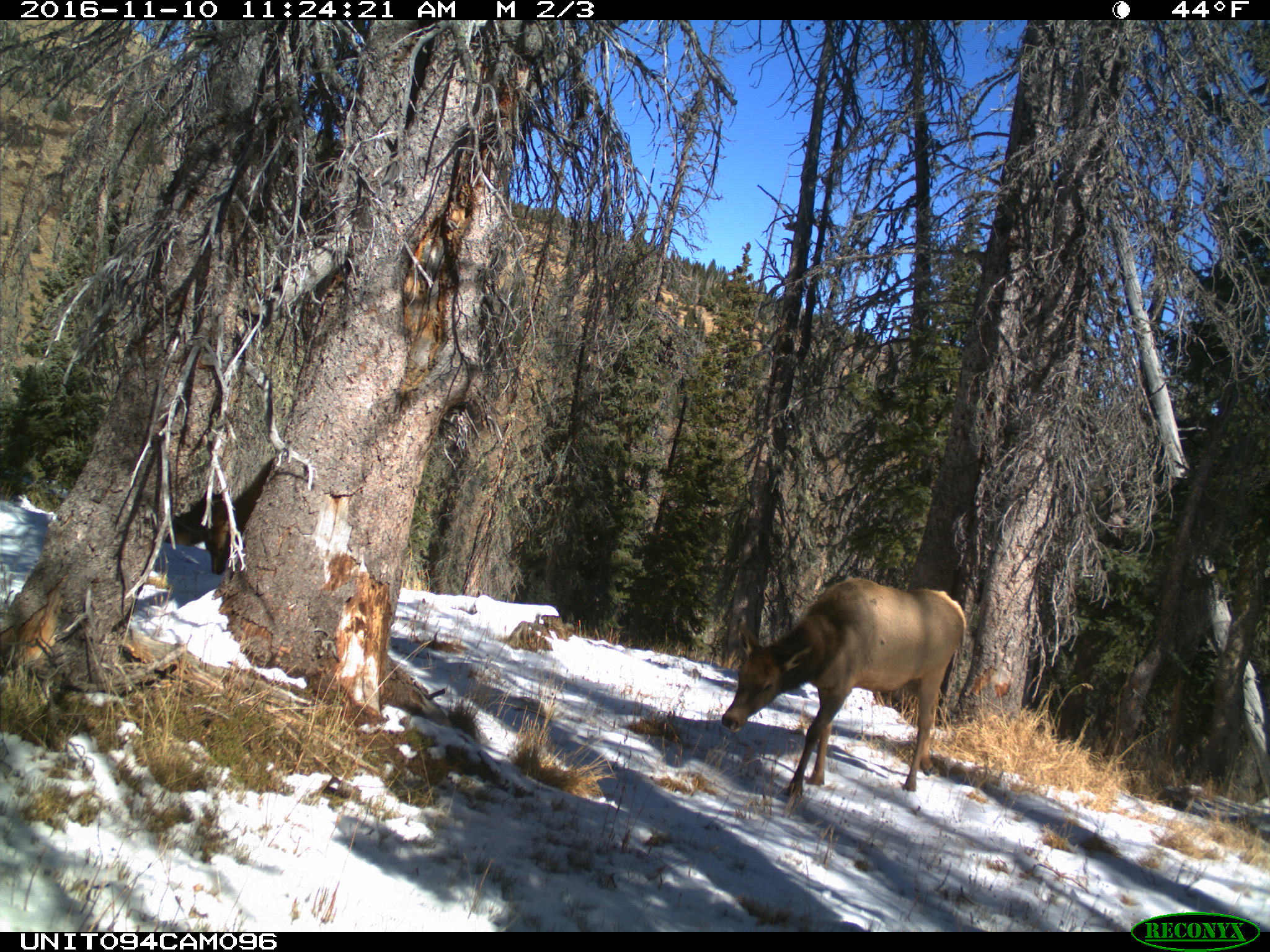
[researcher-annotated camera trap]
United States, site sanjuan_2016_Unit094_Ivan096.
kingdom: Animalia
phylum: Chordata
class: Mammalia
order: Artiodactyla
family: Cervidae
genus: Cervus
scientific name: Cervus elaphus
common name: red deer